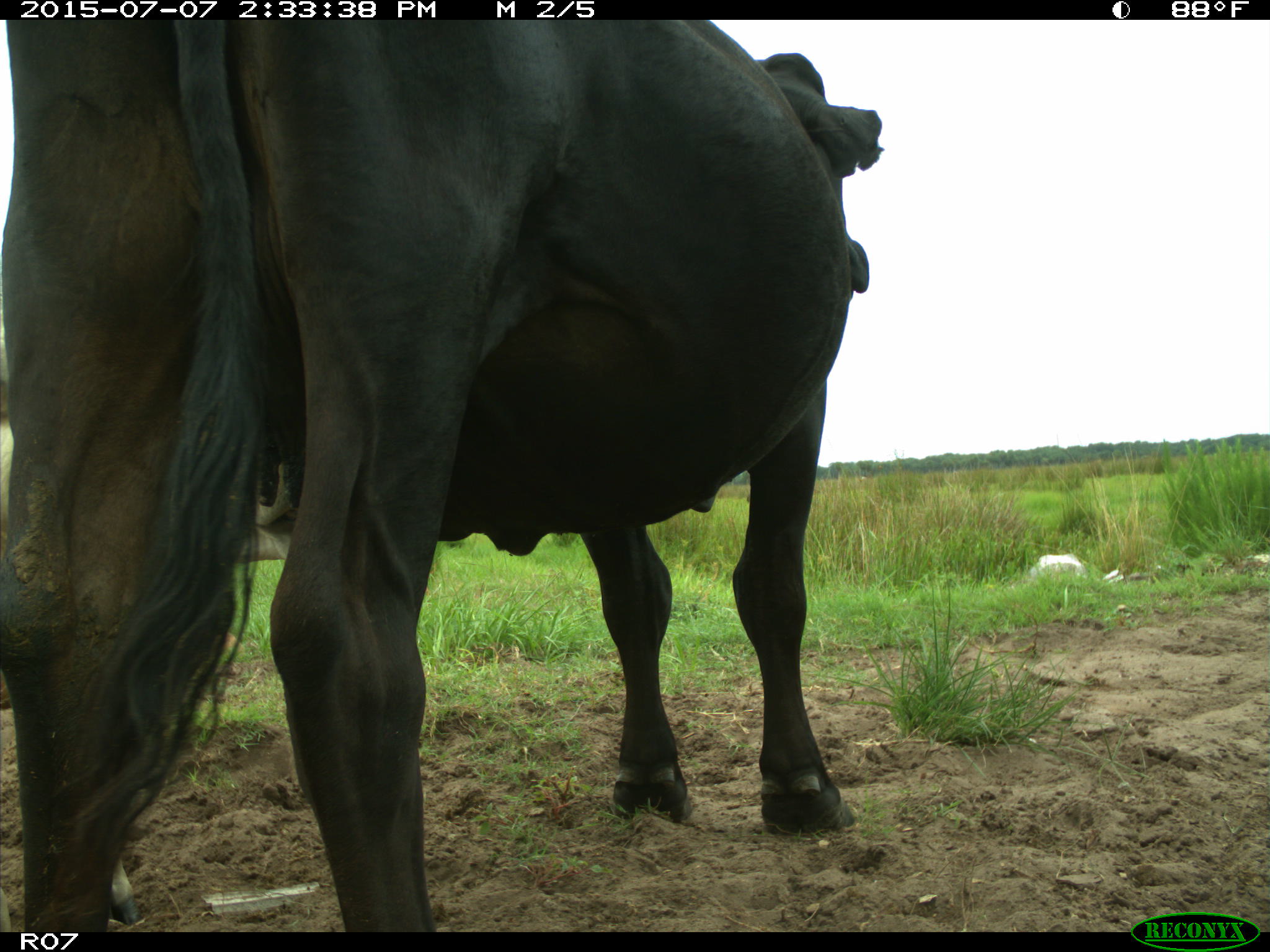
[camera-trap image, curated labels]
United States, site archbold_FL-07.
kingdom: Animalia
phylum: Chordata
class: Mammalia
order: Artiodactyla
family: Bovidae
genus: Bos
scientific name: Bos taurus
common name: domestic cow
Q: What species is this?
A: Bos taurus (domestic cow).